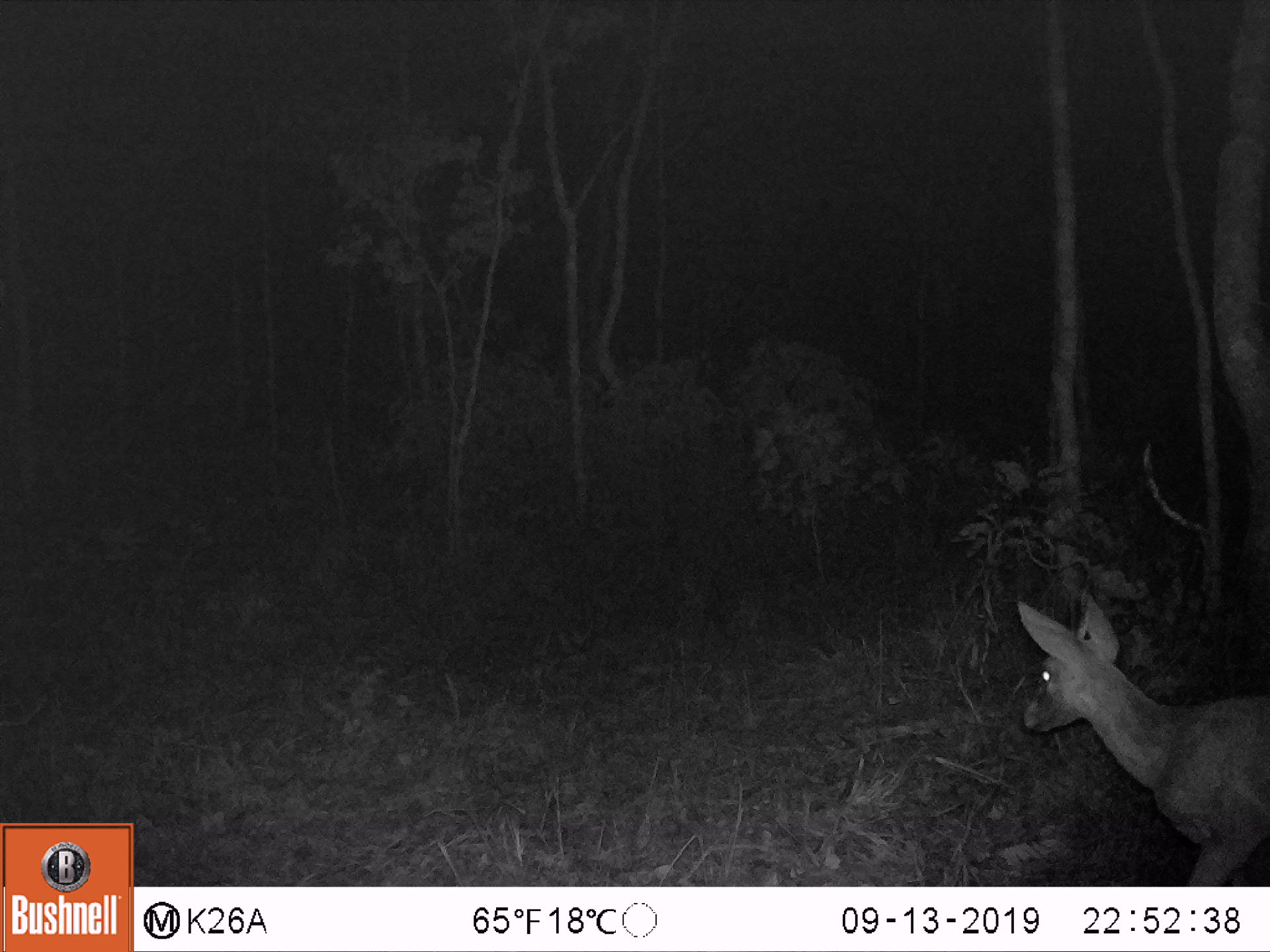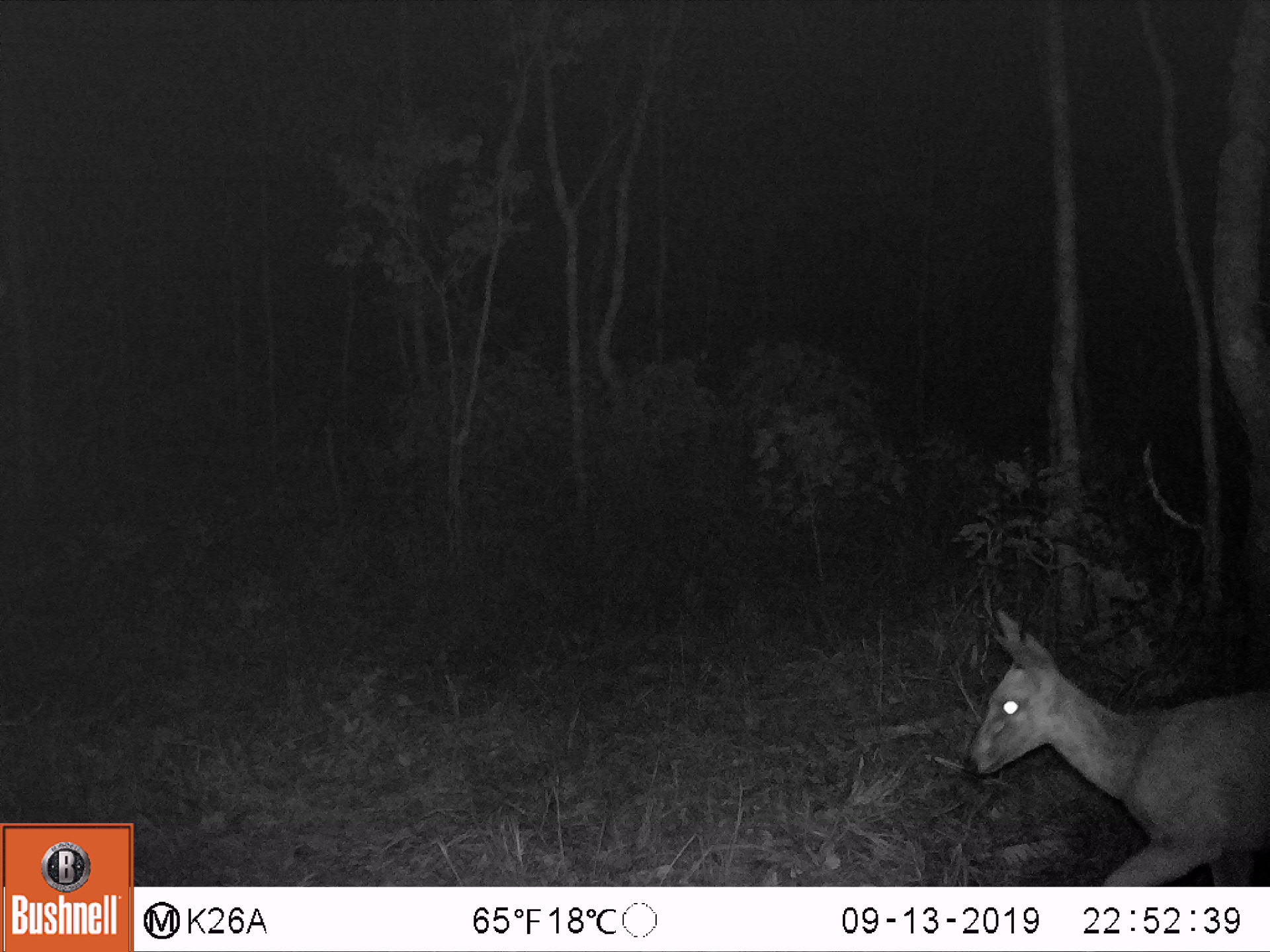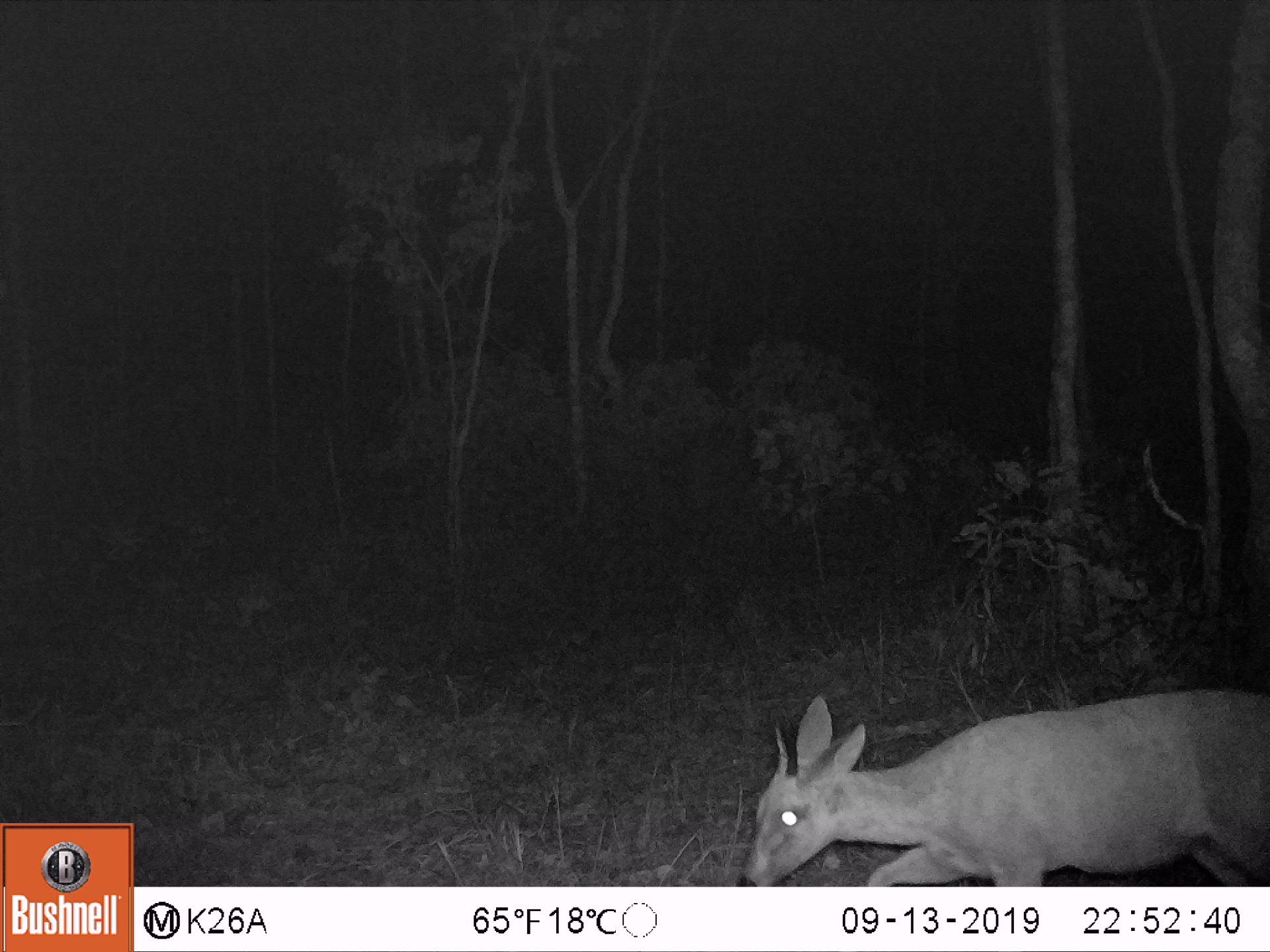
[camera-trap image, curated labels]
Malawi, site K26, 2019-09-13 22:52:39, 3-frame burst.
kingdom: Animalia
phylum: Chordata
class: Mammalia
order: Artiodactyla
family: Bovidae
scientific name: Antilopinae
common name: small antelope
Small antelope (Antilopinae), count 1.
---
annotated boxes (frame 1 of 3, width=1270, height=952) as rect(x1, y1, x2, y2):
small antelope: rect(1013, 586, 1263, 877)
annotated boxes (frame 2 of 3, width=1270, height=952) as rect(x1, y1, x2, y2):
small antelope: rect(965, 609, 1264, 877)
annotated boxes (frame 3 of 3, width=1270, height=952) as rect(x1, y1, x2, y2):
small antelope: rect(735, 686, 1262, 885)